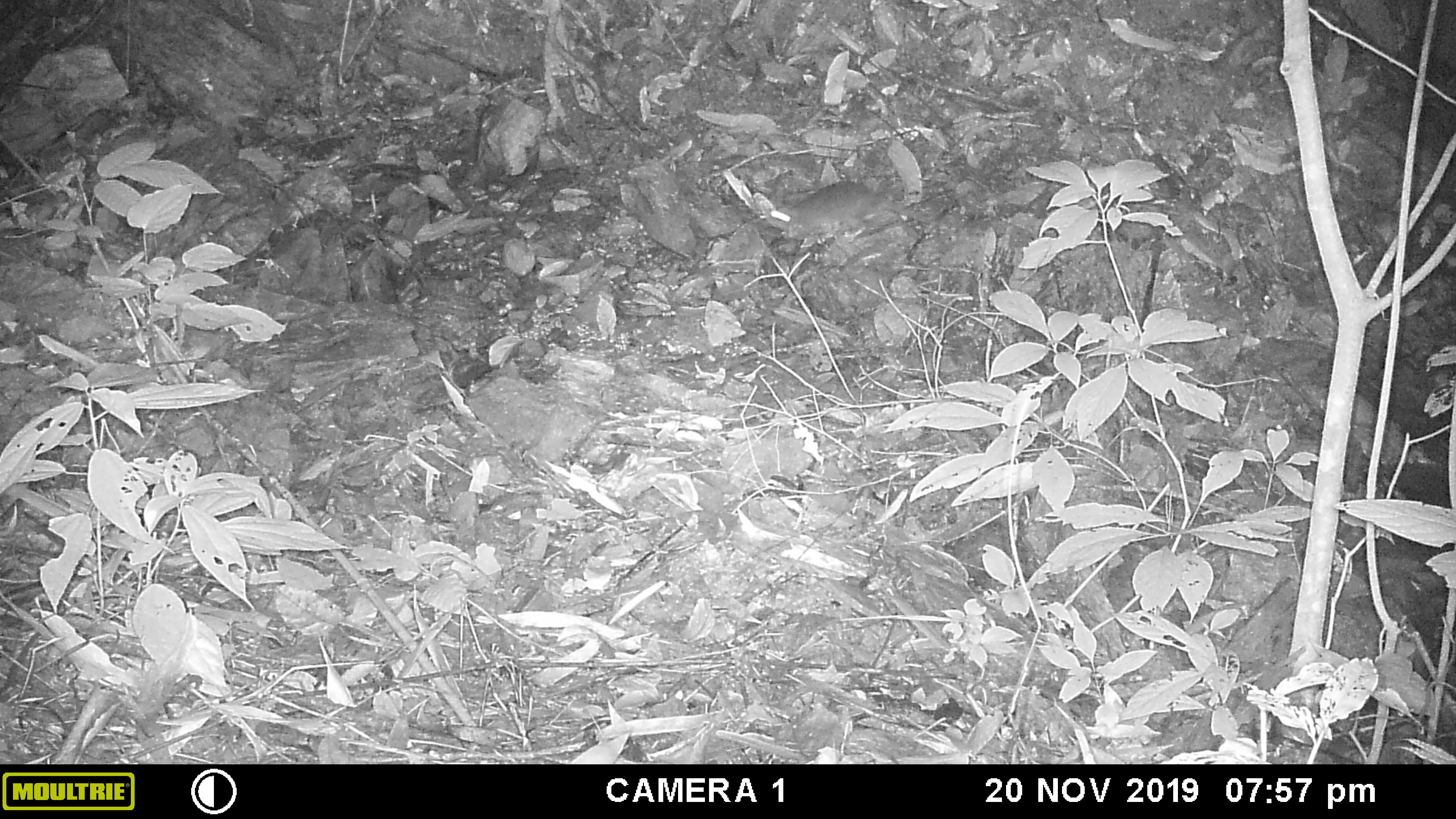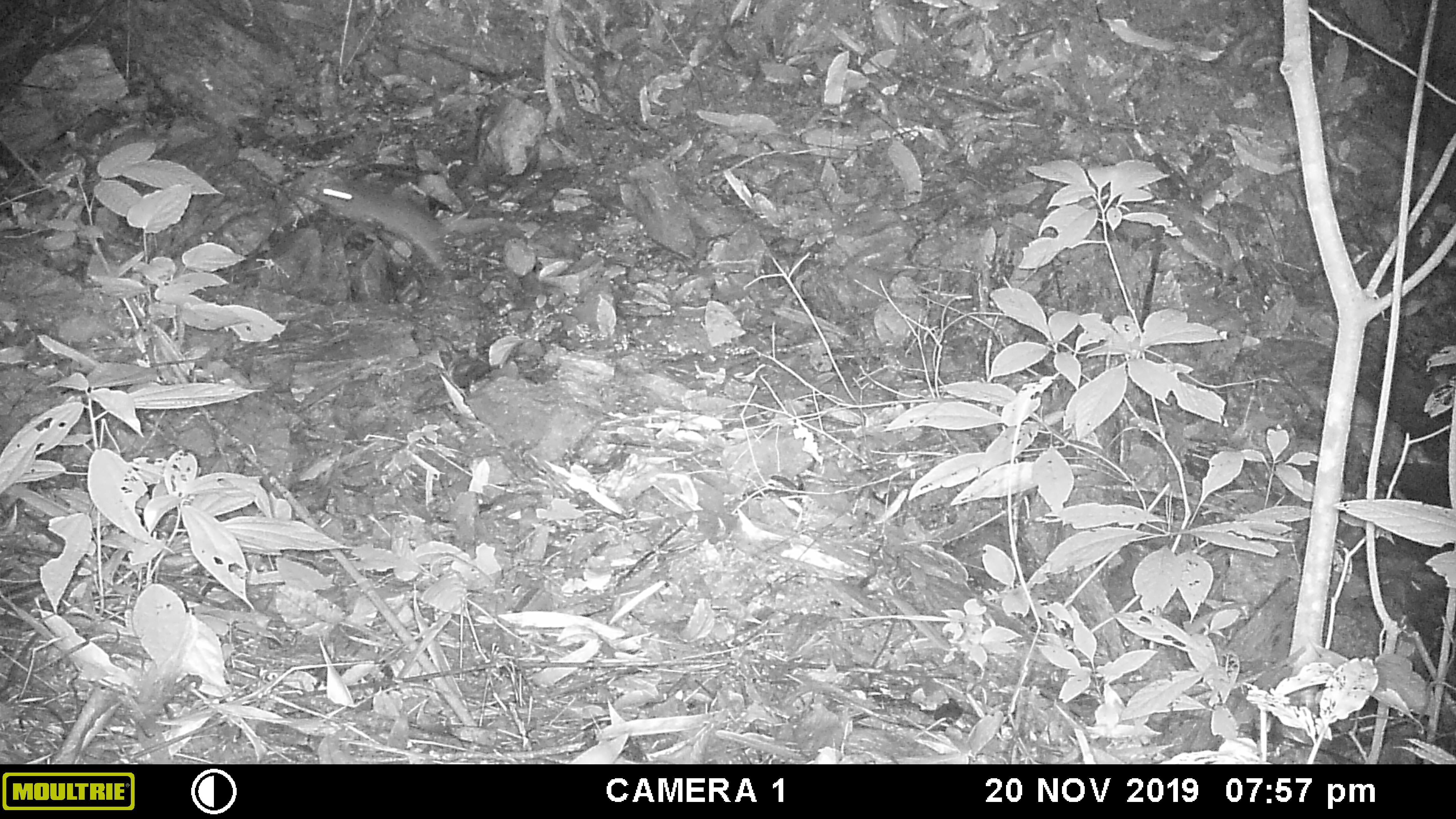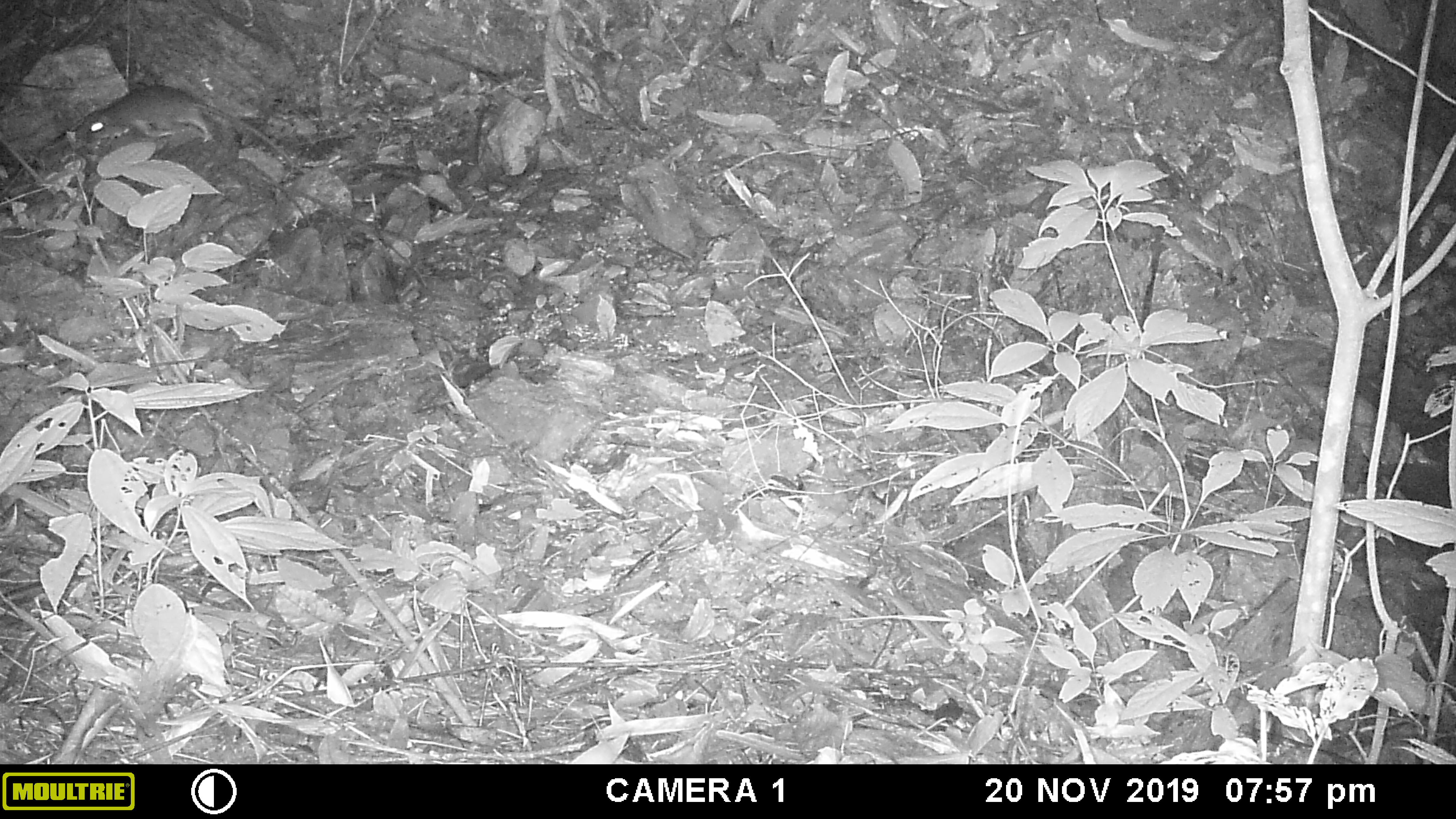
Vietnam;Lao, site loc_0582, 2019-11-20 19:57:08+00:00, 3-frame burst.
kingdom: Animalia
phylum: Chordata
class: Mammalia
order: Rodentia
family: Muridae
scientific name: Muridae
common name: old-world mice and rats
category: unidentified murid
Unidentified murid (old-world mice and rats) (Muridae). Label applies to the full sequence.